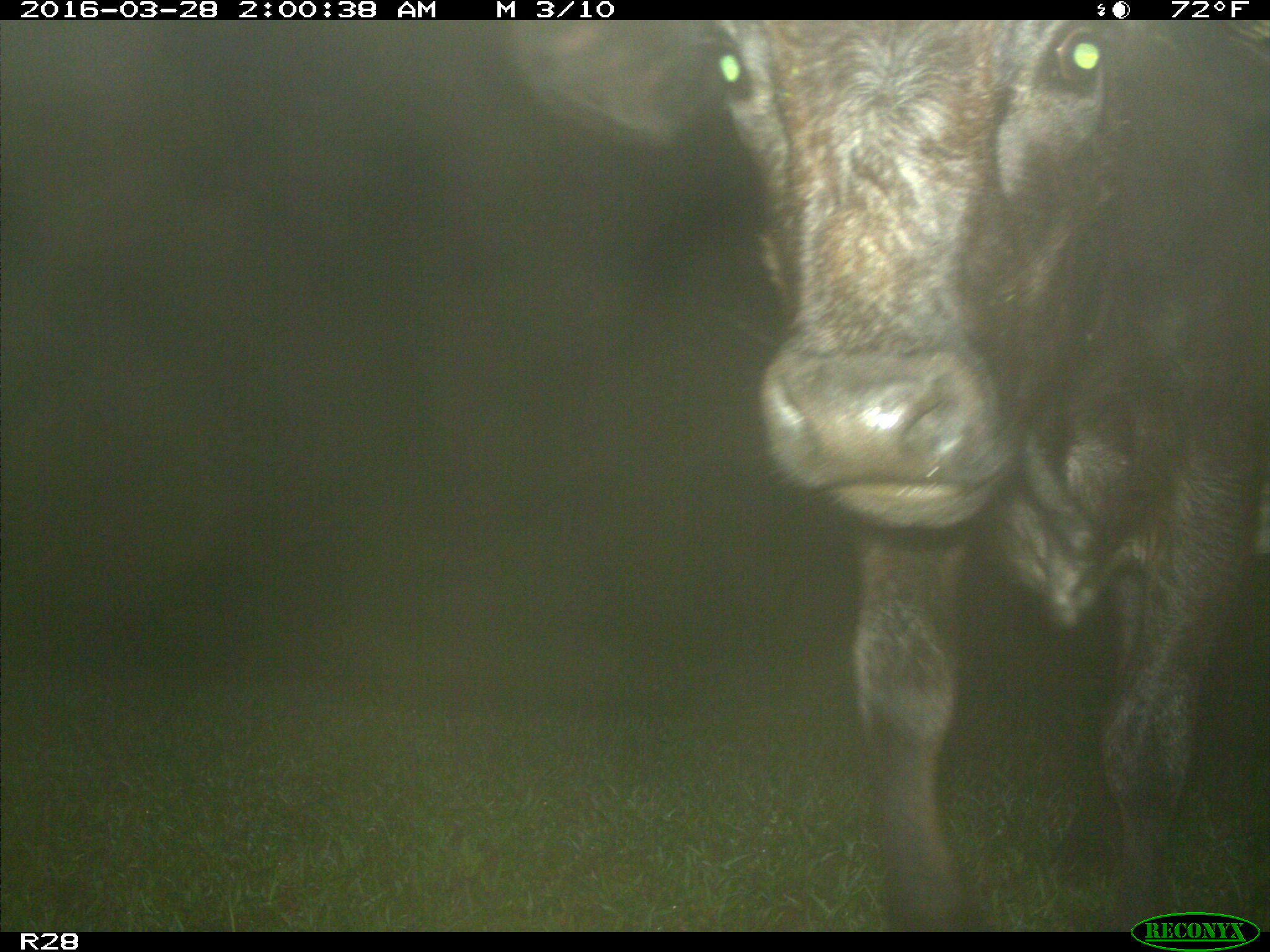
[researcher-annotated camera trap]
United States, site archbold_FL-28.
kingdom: Animalia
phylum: Chordata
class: Mammalia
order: Artiodactyla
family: Bovidae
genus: Bos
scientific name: Bos taurus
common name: domestic cow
Bos taurus (domestic cow).